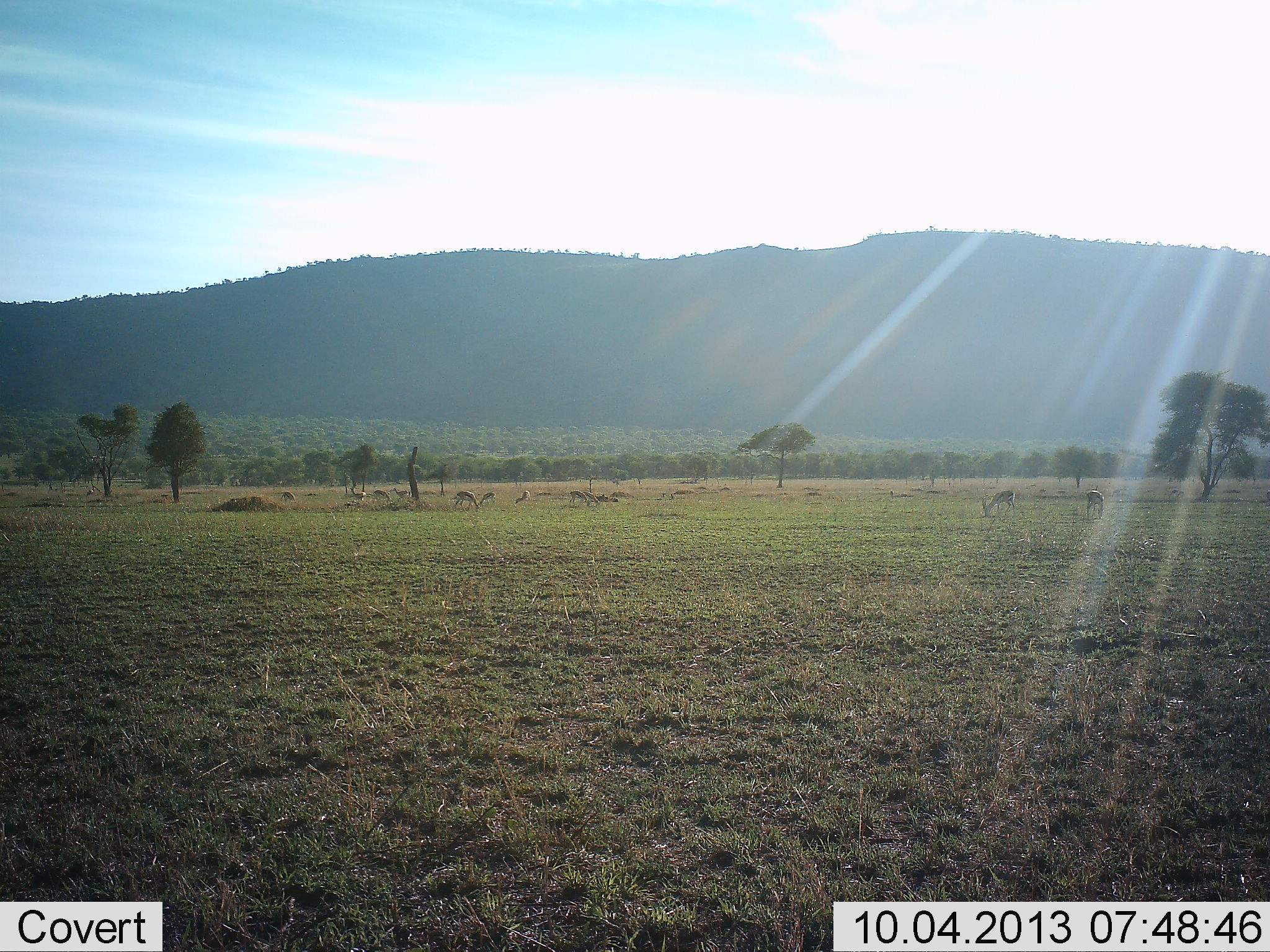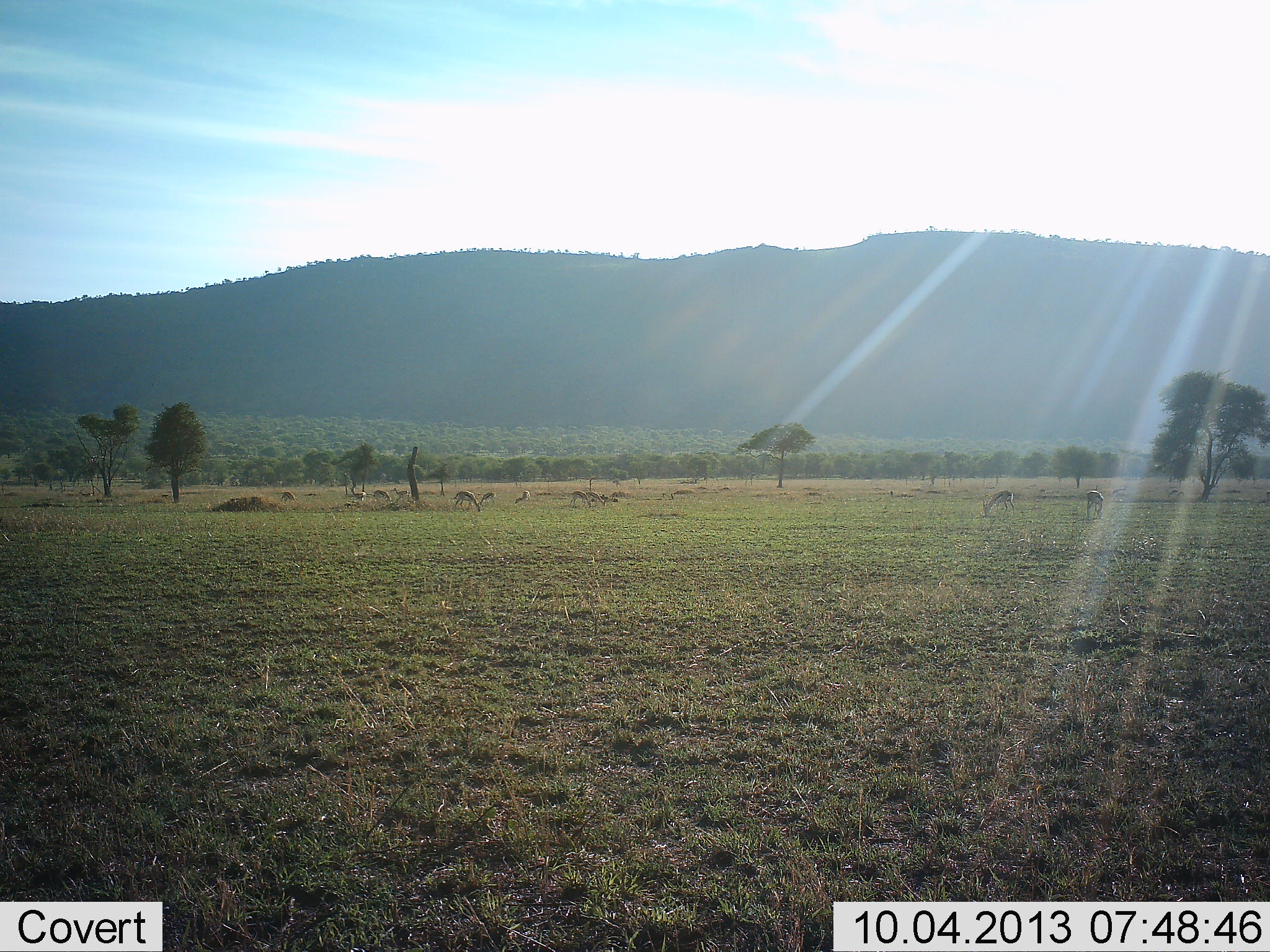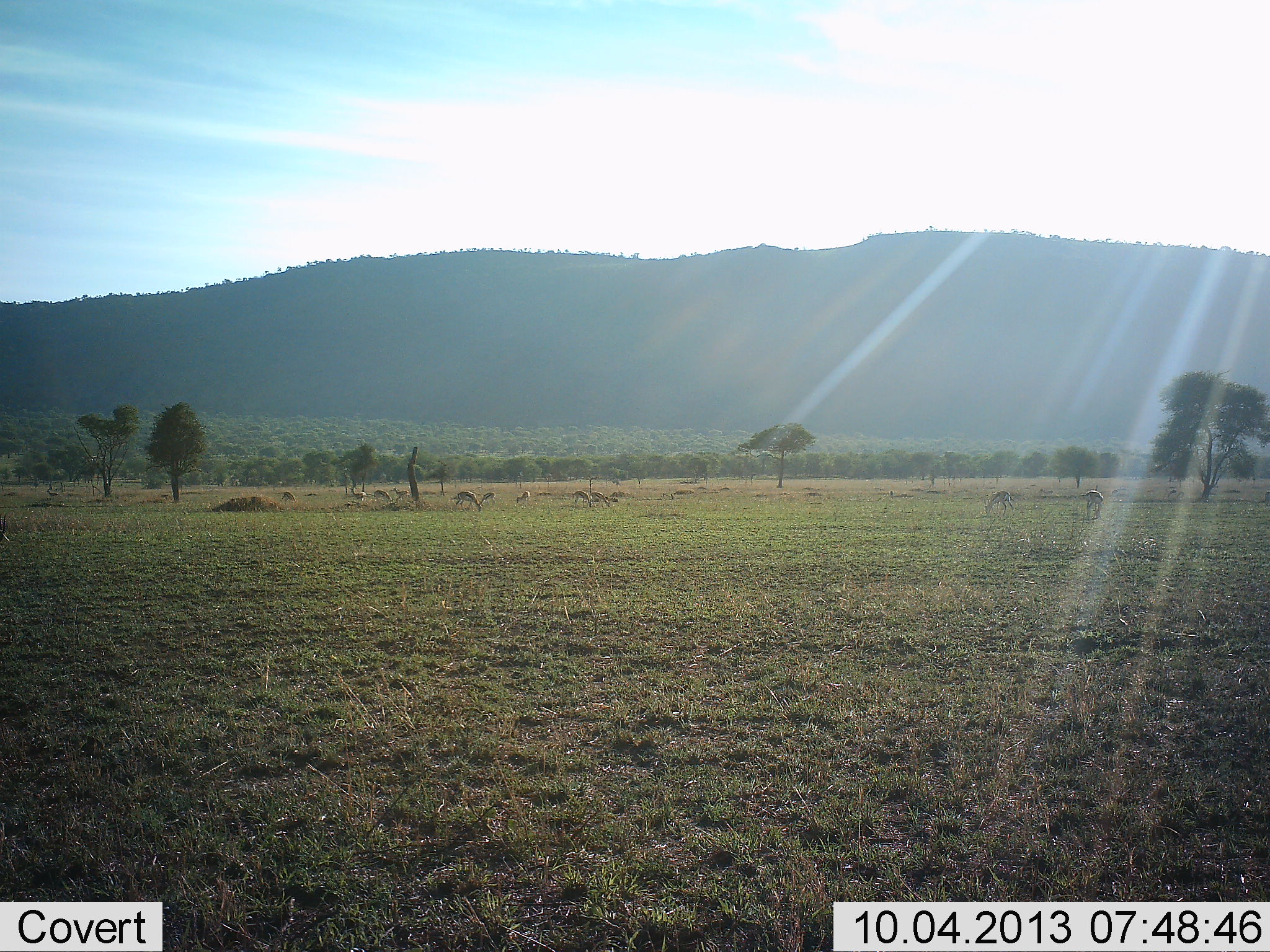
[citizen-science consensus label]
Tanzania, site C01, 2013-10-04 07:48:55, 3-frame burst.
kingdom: Animalia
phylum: Chordata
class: Mammalia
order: Artiodactyla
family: Bovidae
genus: Eudorcas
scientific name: Eudorcas thomsonii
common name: thomson's gazelle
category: gazellethomsons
Gazellethomsons (thomson's gazelle) (Eudorcas thomsonii), count 11-50. Behavior (volunteer vote fractions): standing 42%, resting 0%, moving 17%, interacting 4%. Young present (vote fraction): 0%. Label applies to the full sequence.